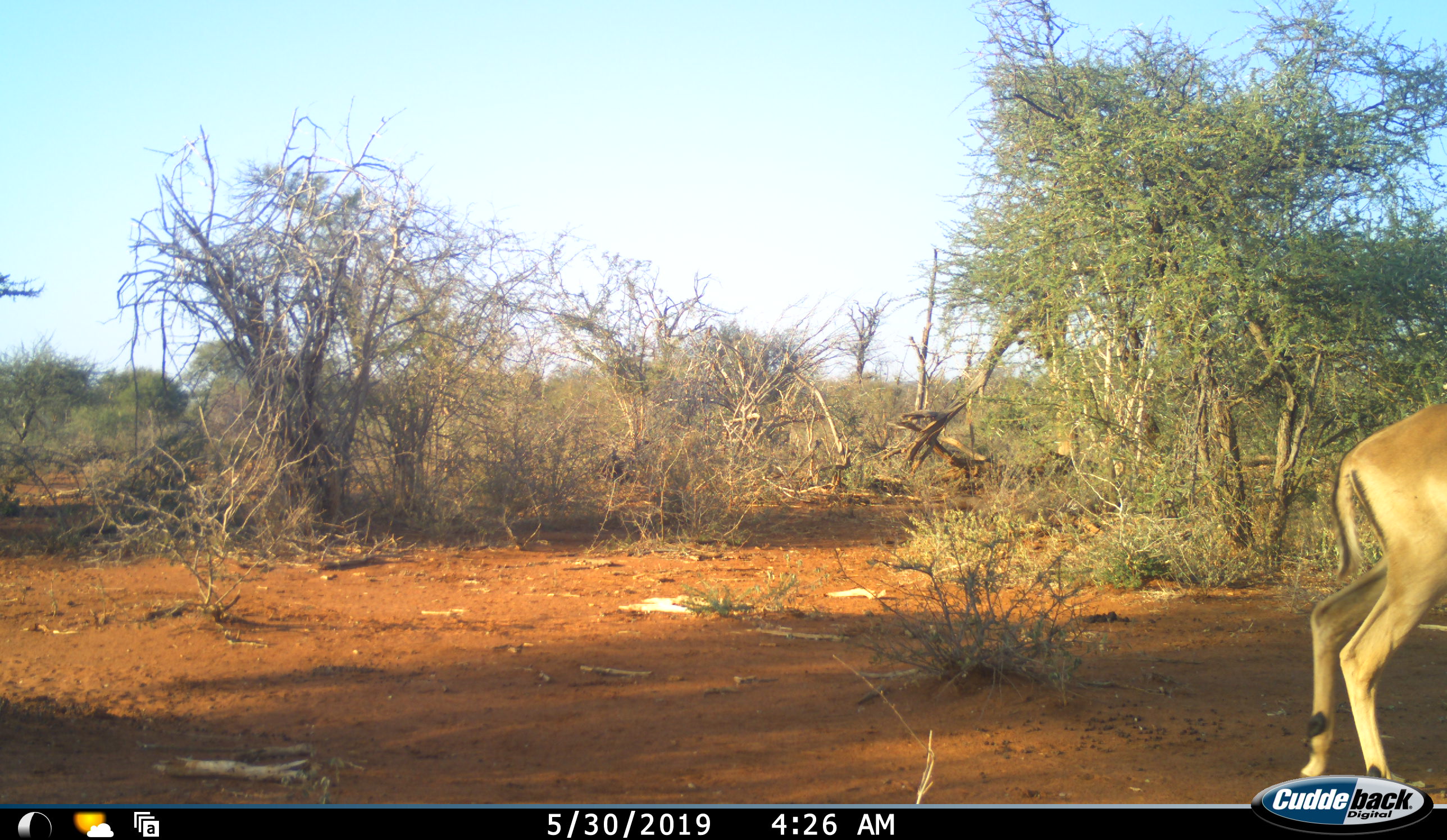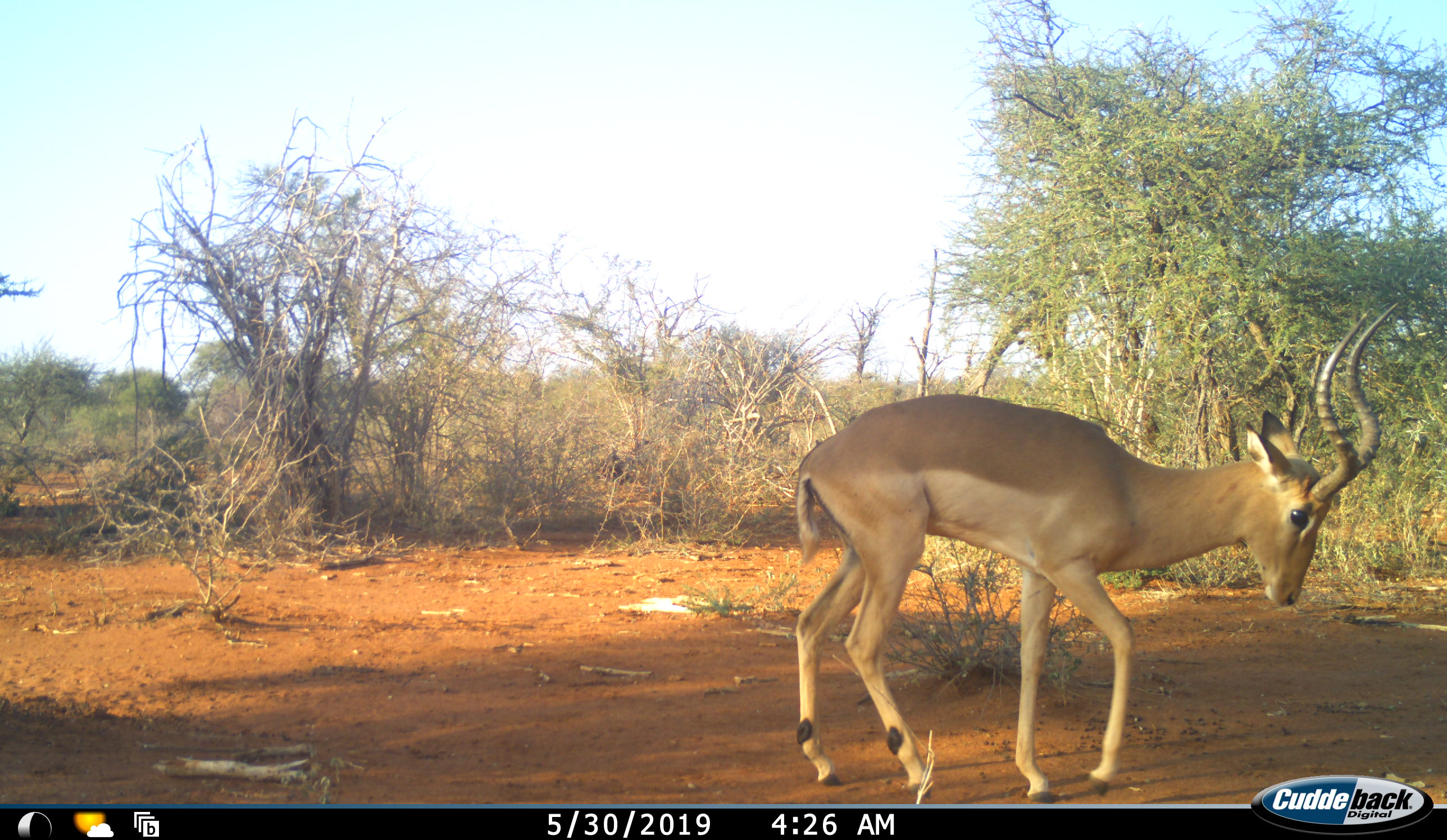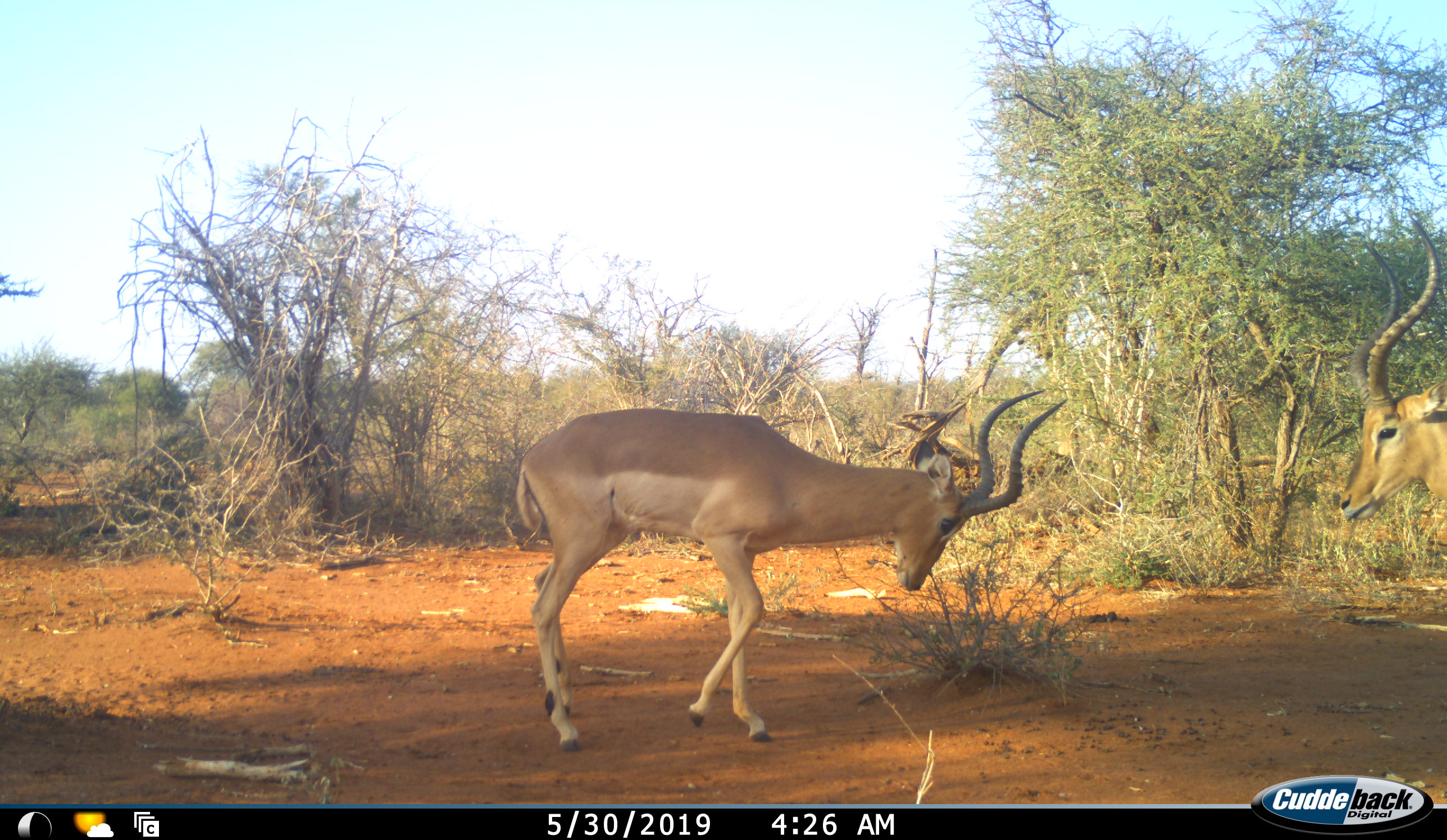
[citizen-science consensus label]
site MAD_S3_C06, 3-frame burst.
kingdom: Animalia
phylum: Chordata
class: Mammalia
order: Artiodactyla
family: Bovidae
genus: Aepyceros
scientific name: Aepyceros melampus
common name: impala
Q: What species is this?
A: Impala (Aepyceros melampus).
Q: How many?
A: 2.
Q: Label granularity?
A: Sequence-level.